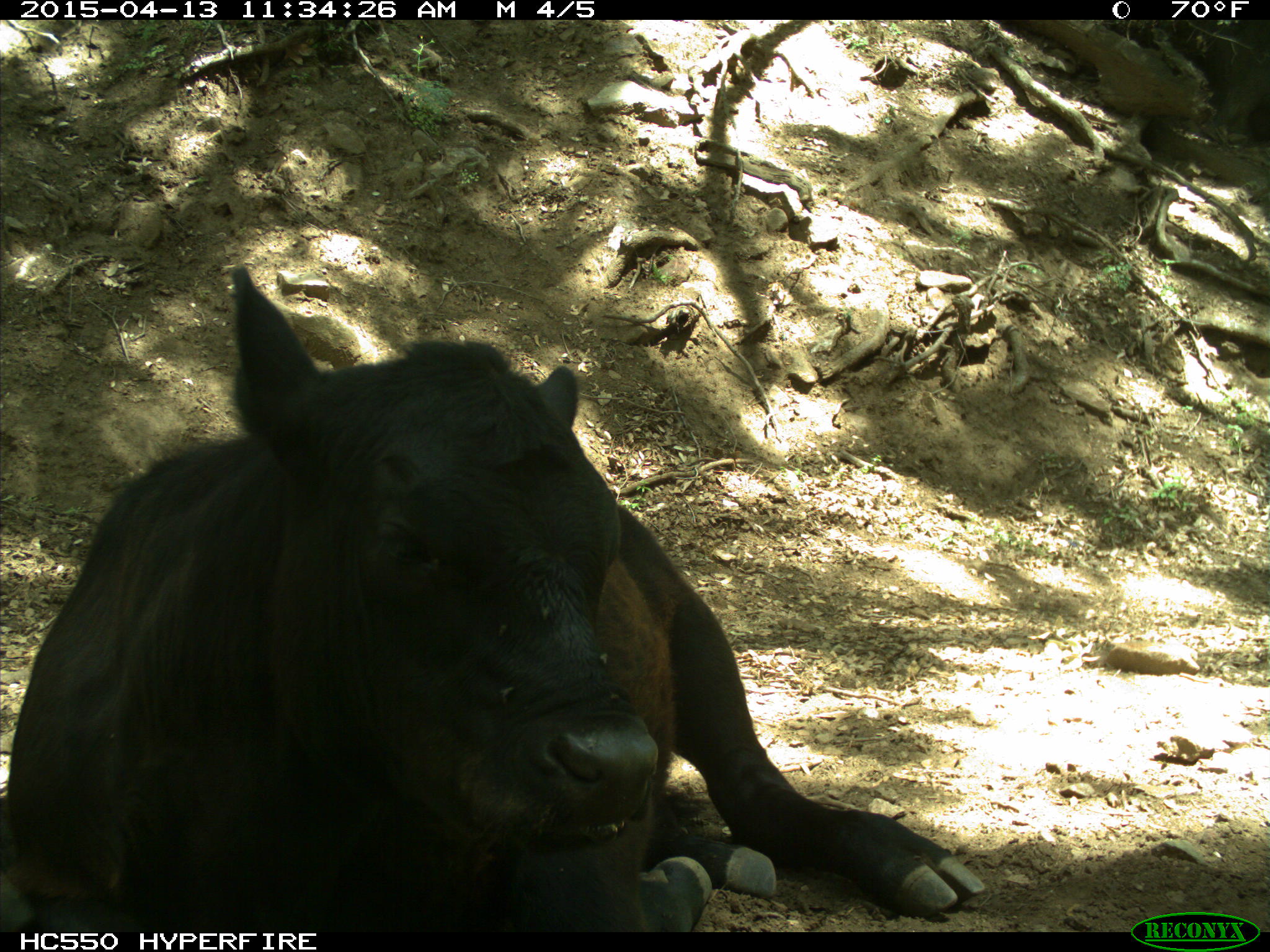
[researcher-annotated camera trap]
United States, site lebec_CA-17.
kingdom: Animalia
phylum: Chordata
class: Mammalia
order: Artiodactyla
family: Bovidae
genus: Bos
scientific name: Bos taurus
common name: domestic cow